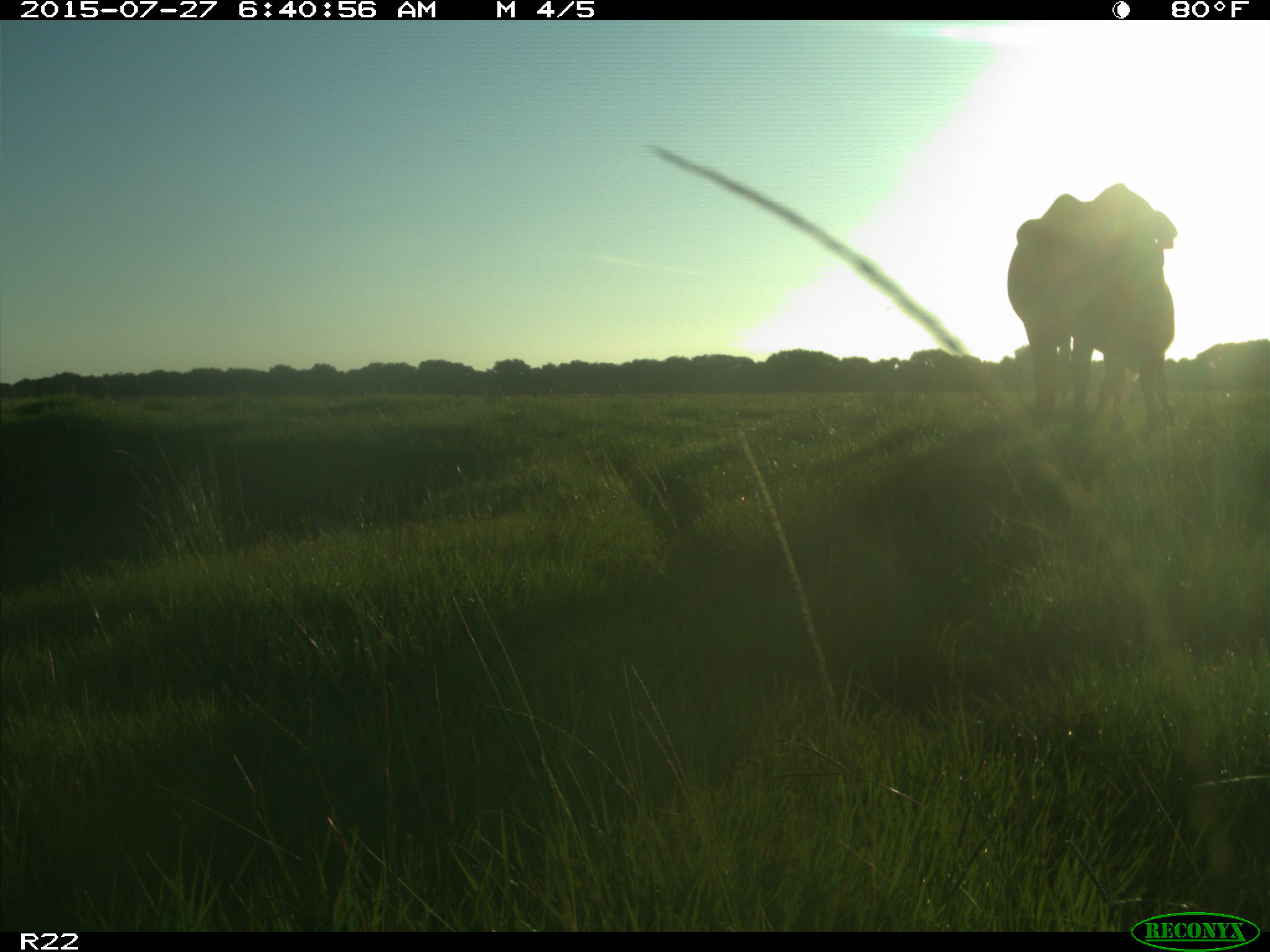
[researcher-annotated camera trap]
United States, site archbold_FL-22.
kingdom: Animalia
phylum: Chordata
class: Mammalia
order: Artiodactyla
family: Bovidae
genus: Bos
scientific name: Bos taurus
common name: domestic cow